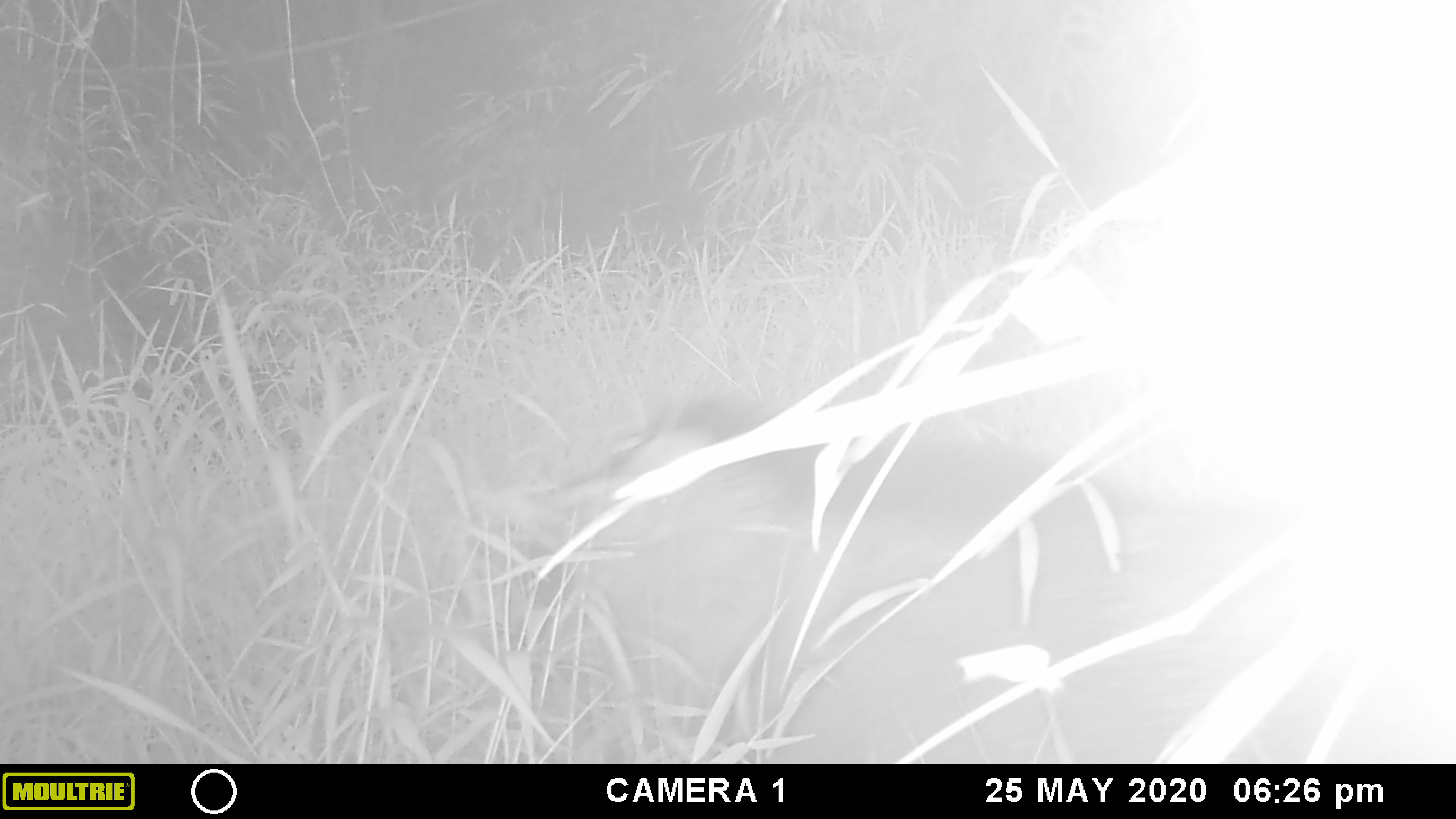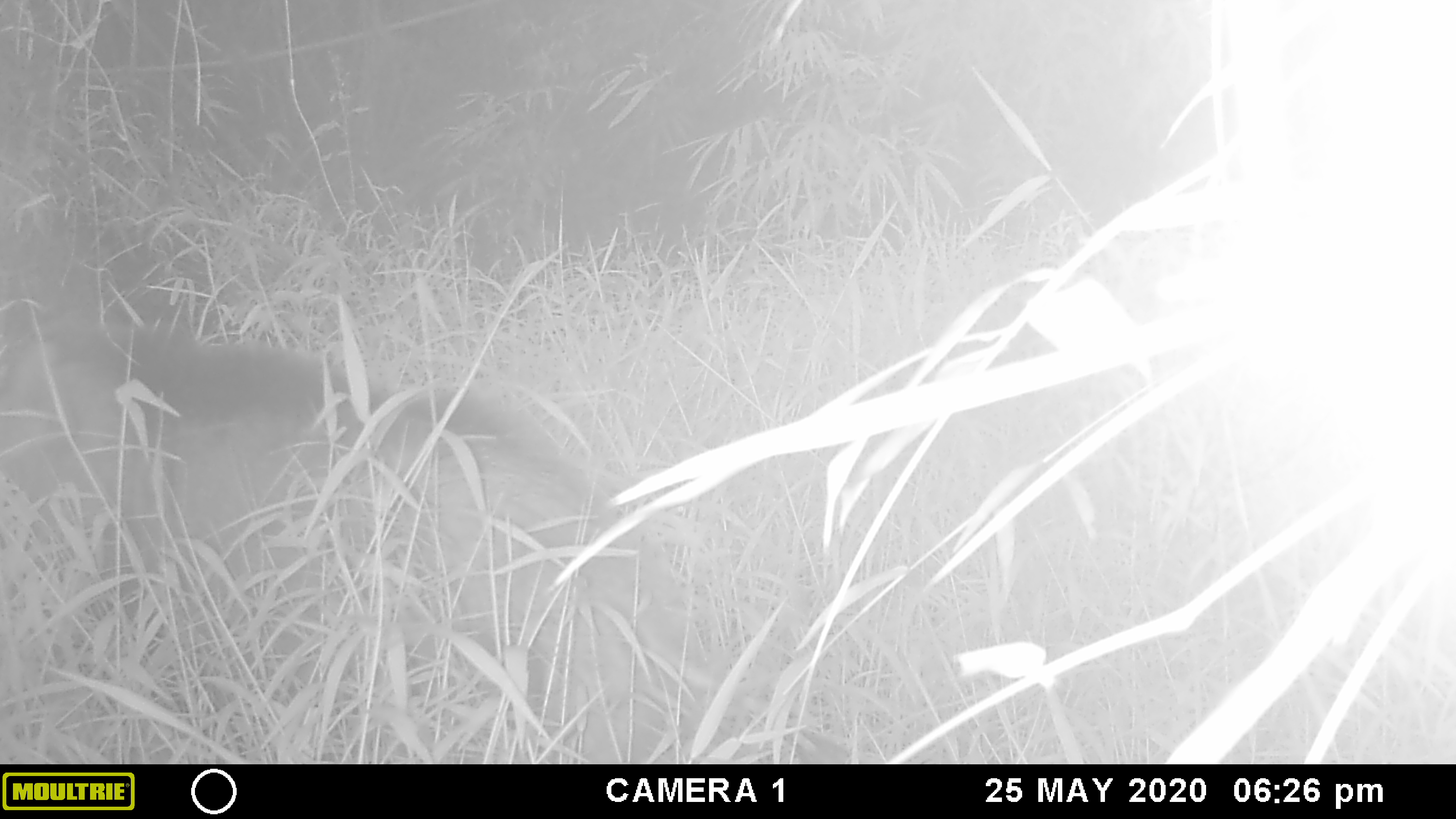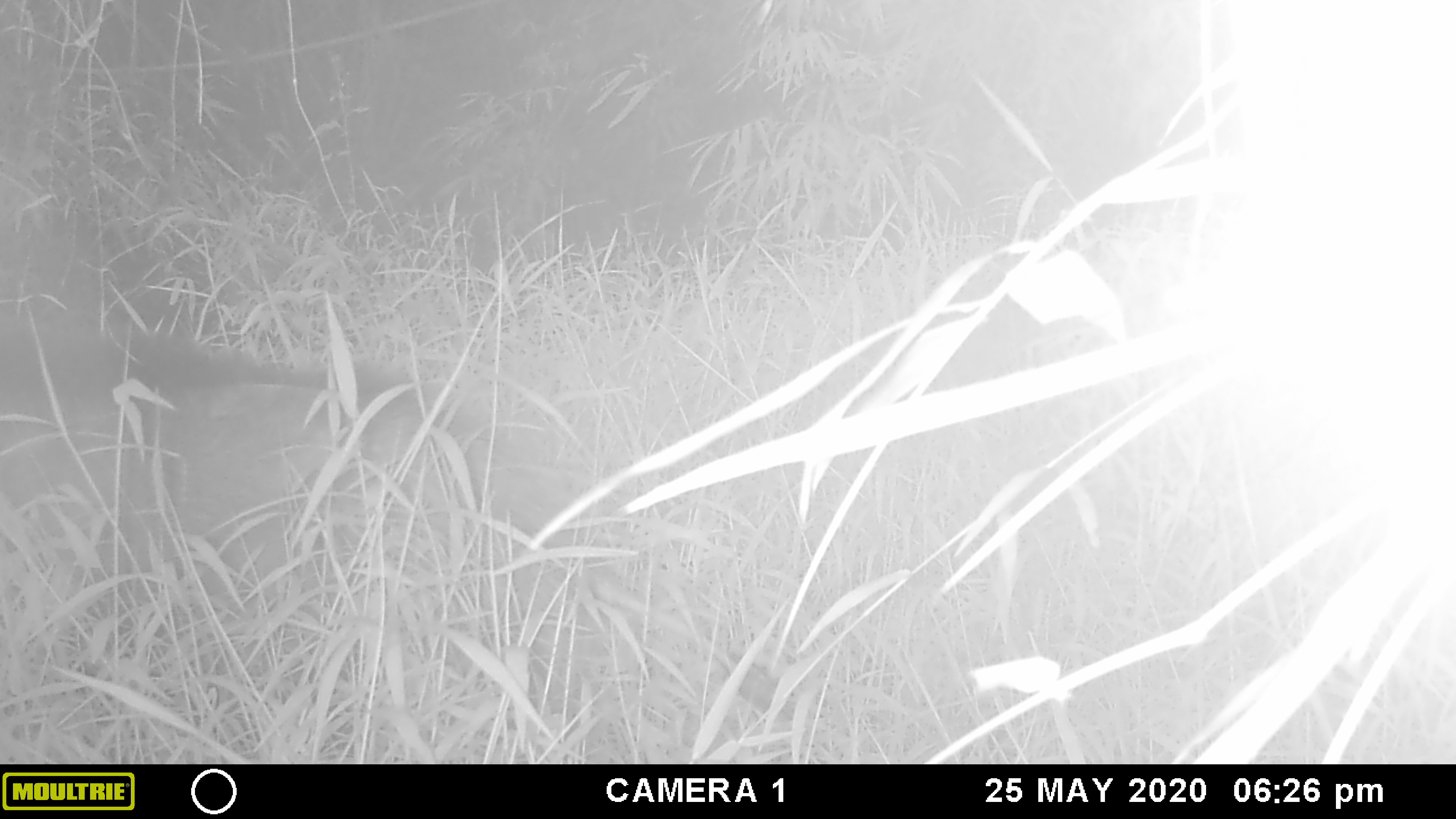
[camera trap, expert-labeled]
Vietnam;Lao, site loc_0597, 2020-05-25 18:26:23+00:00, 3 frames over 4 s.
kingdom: Animalia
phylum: Chordata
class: Mammalia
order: Artiodactyla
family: Suidae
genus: Sus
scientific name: Sus scrofa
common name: eurasian wild pig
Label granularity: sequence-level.